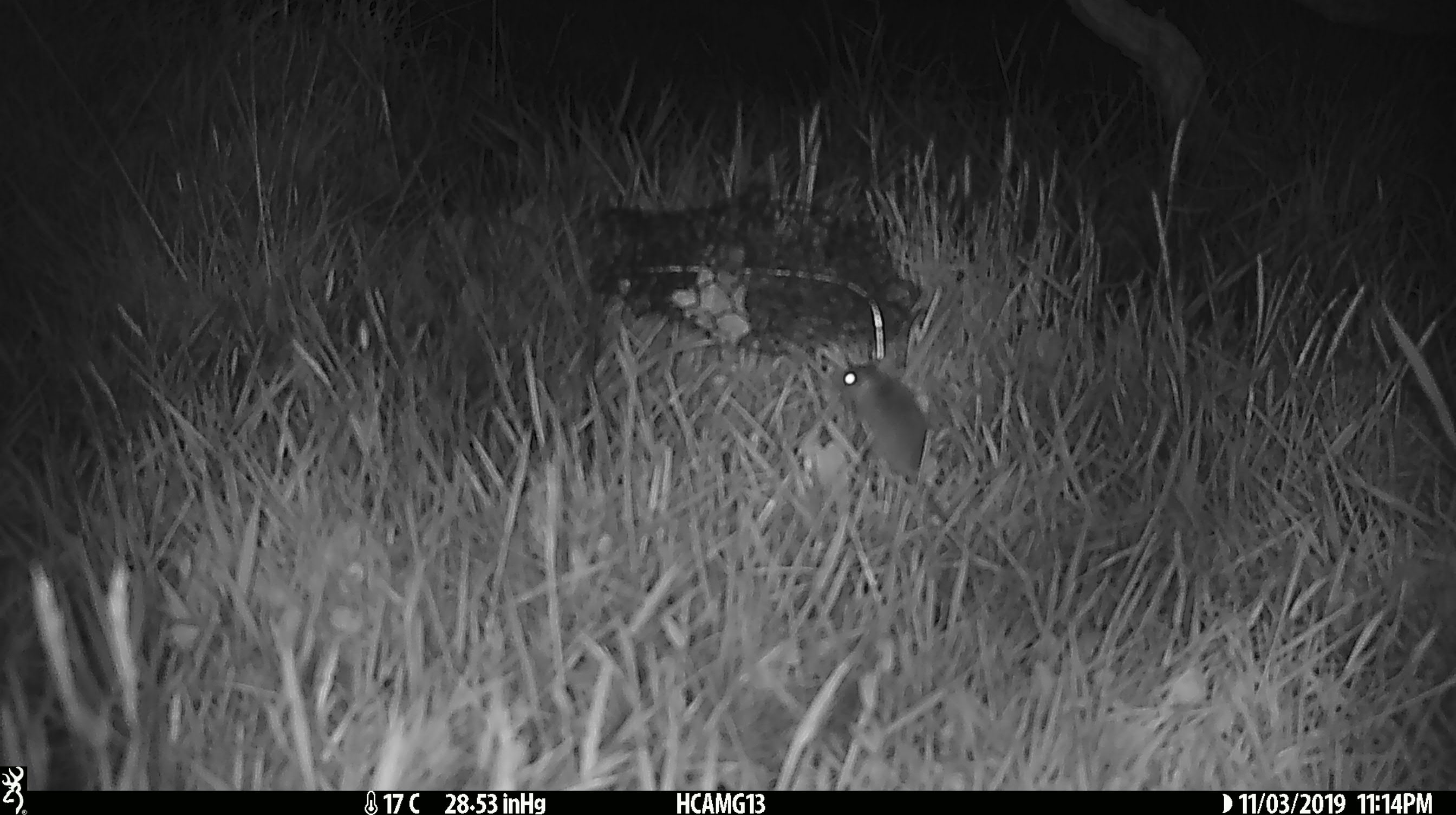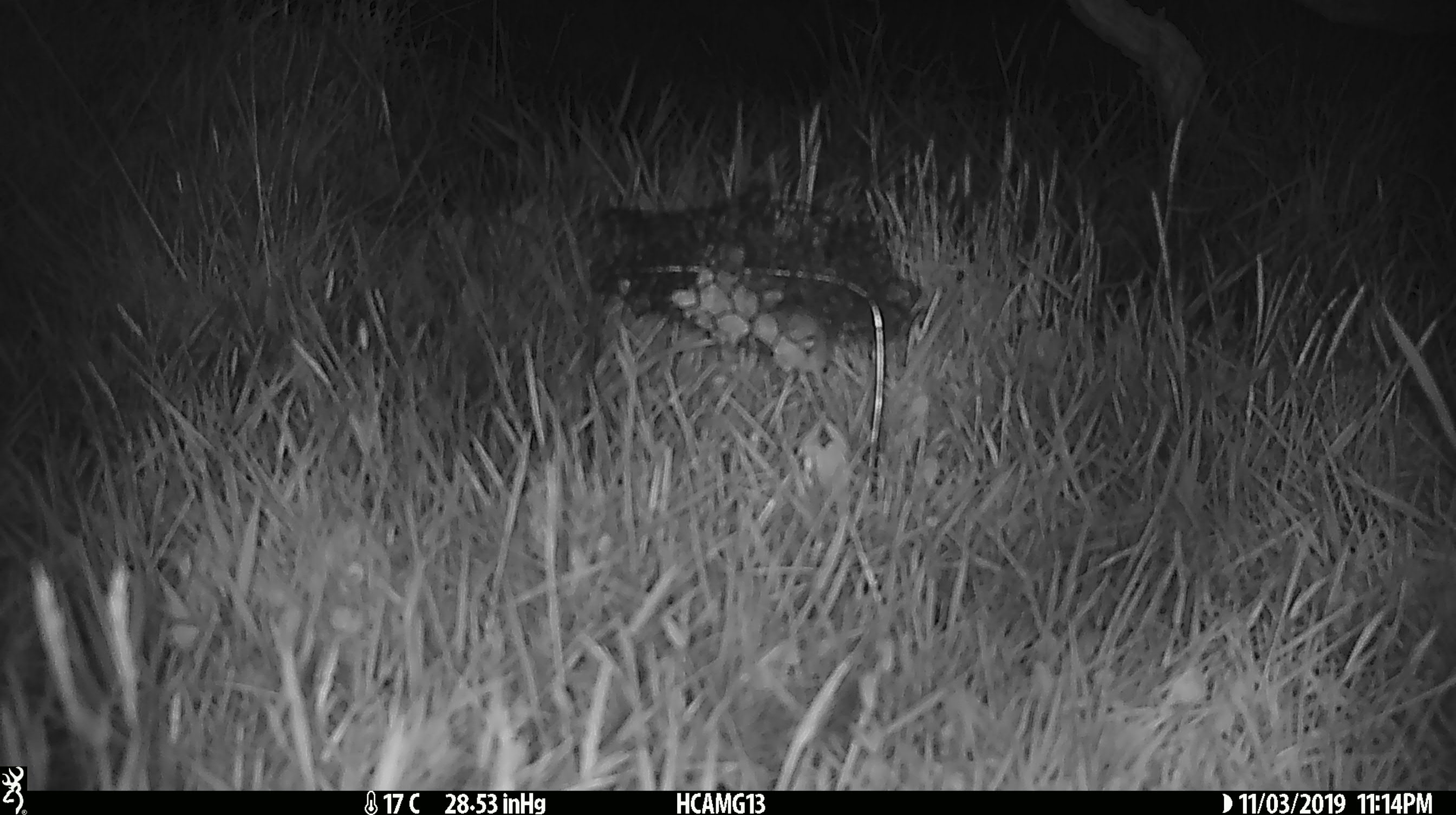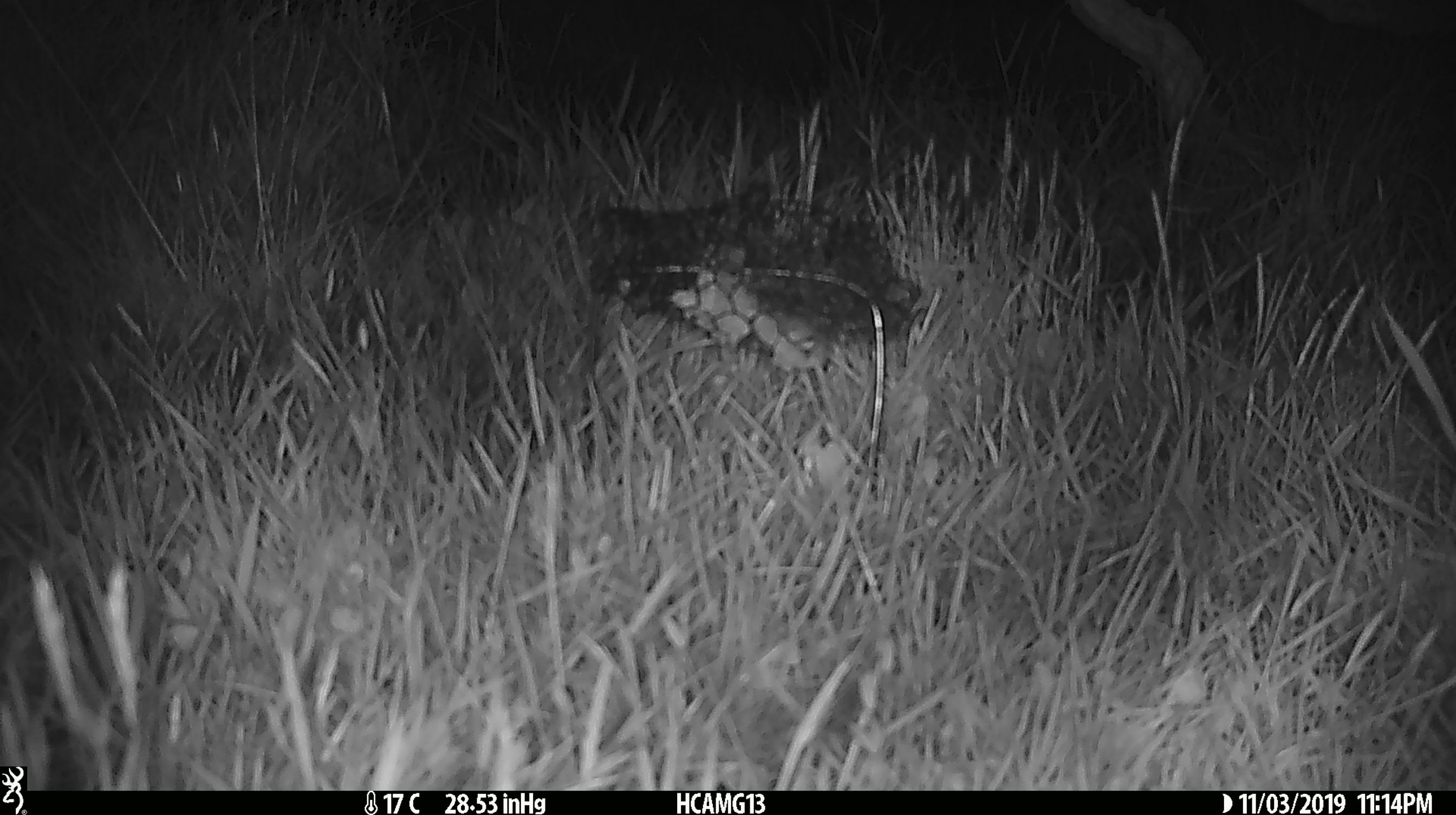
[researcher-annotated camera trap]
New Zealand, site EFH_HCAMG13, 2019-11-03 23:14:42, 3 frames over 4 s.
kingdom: Animalia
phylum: Chordata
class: Mammalia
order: Rodentia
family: Muridae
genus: Mus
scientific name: Mus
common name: mouse